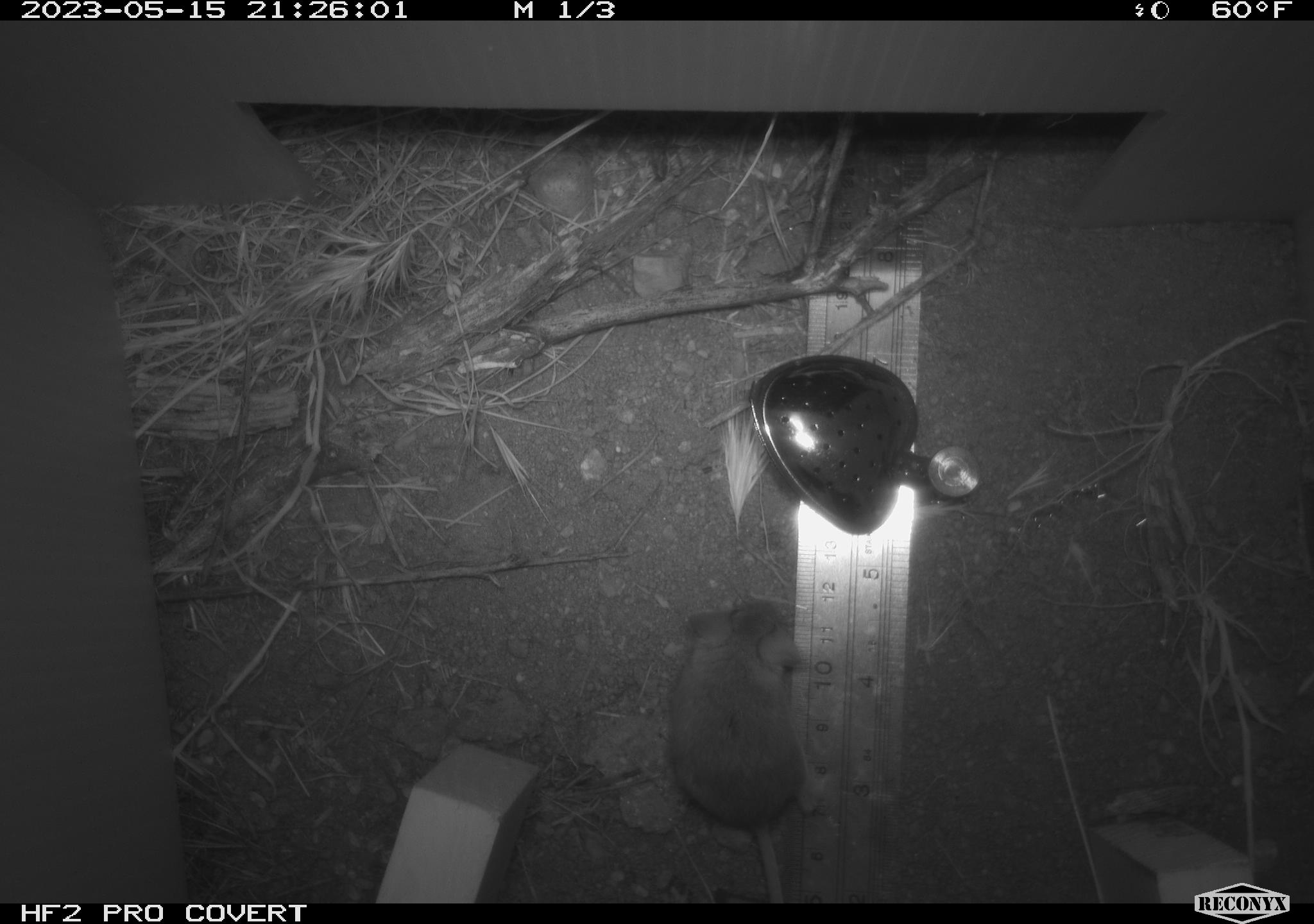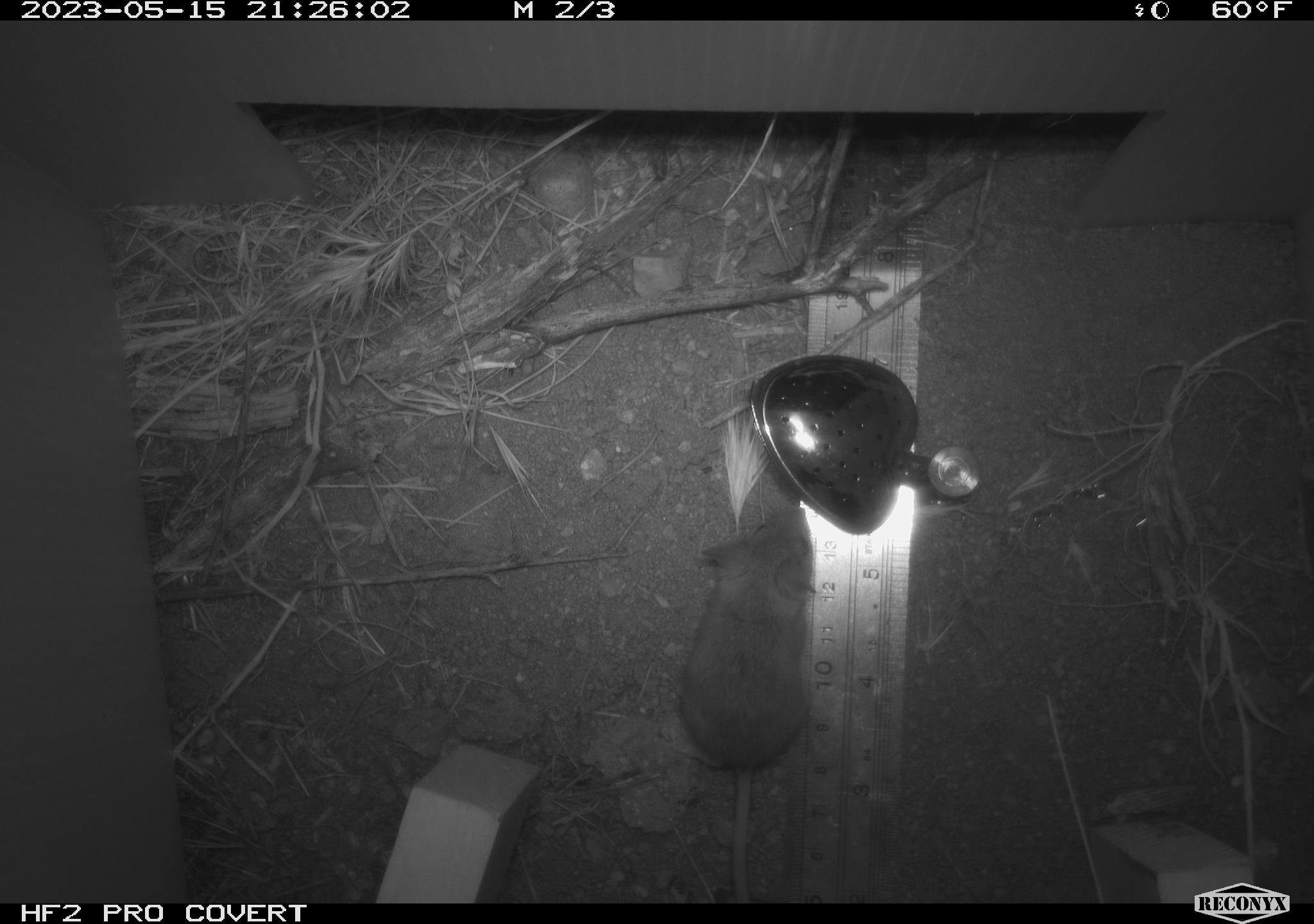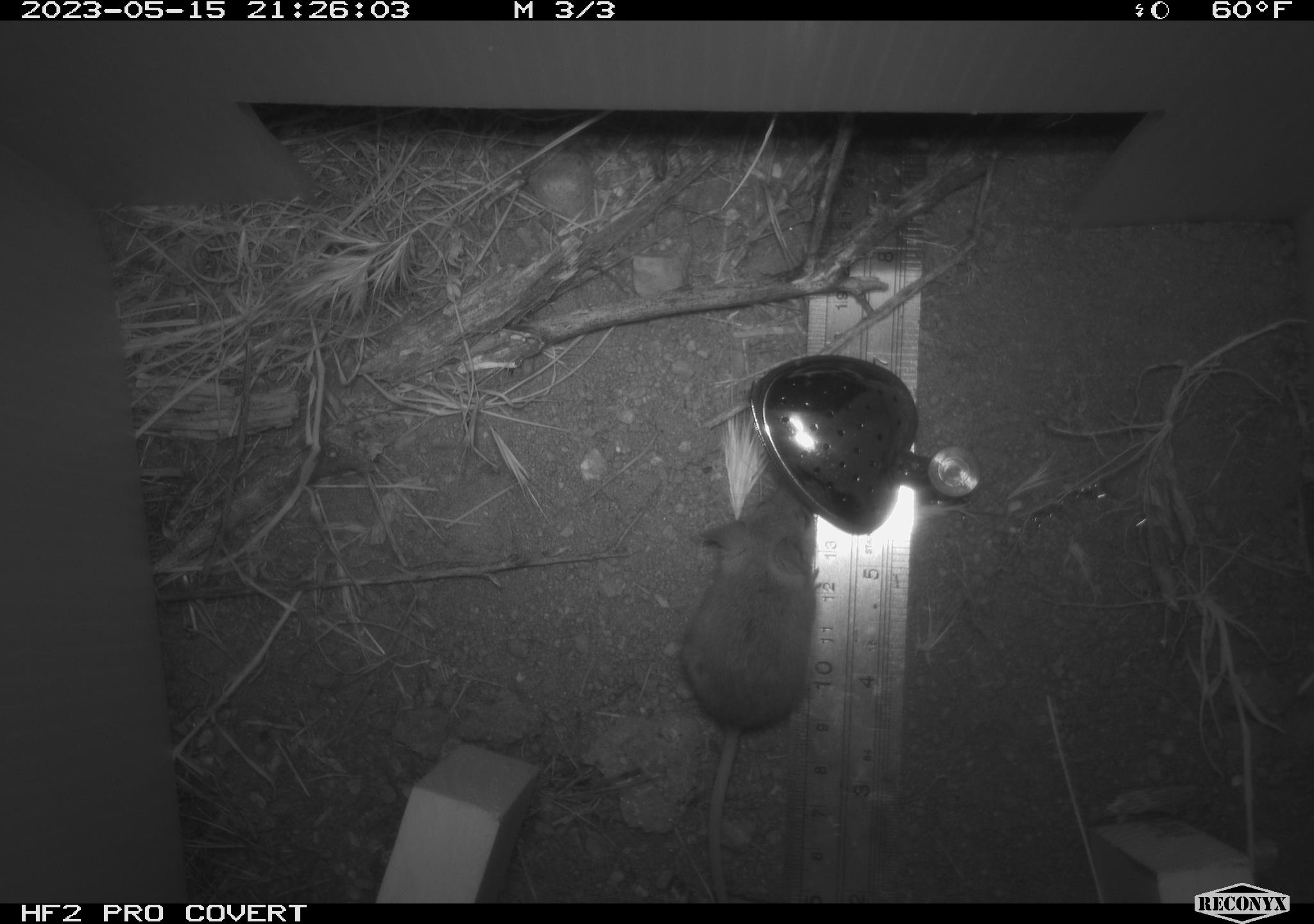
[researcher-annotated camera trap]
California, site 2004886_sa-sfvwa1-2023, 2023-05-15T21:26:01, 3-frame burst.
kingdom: Animalia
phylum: Chordata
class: Mammalia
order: Rodentia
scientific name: Rodentia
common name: mouse species